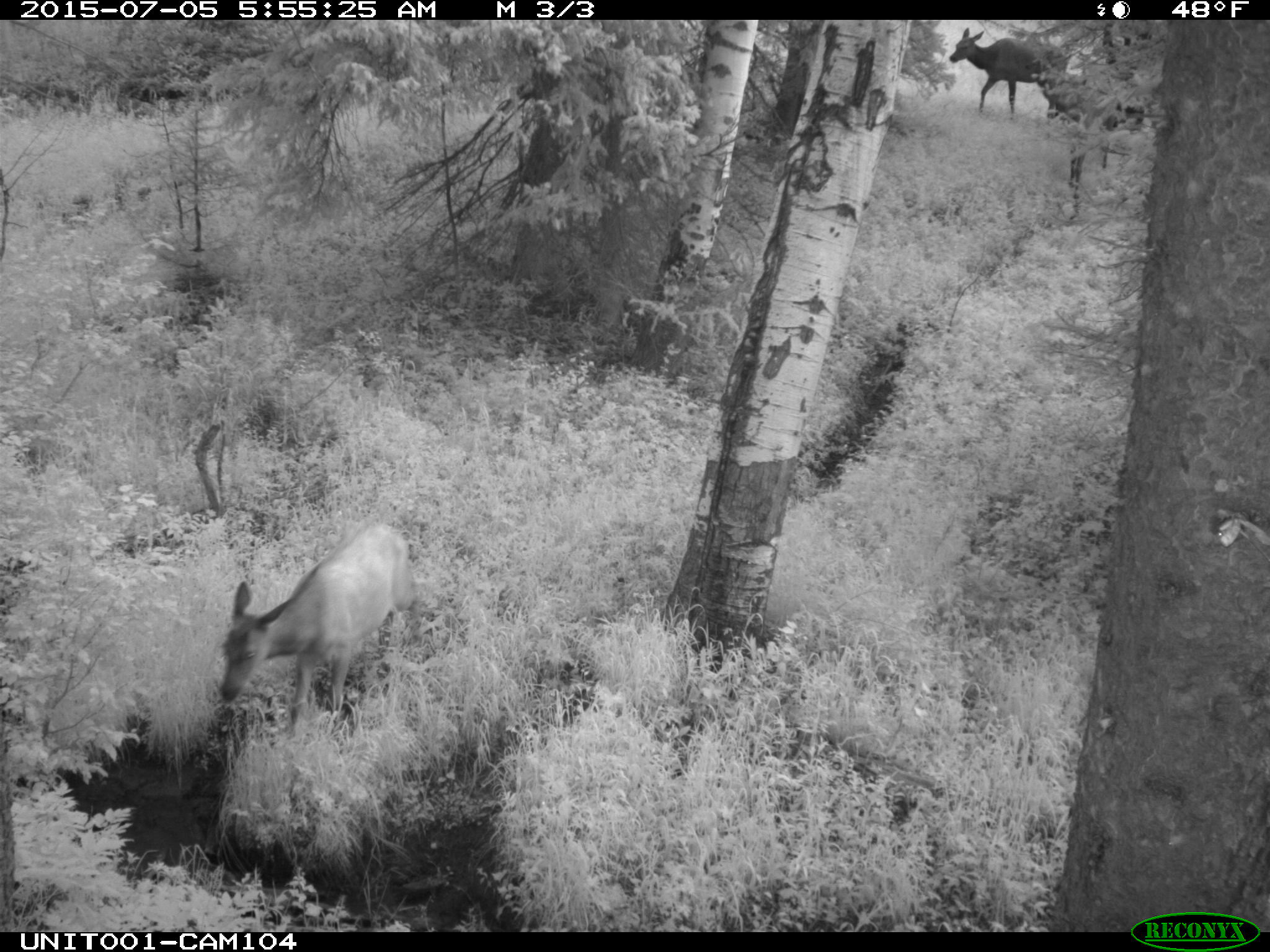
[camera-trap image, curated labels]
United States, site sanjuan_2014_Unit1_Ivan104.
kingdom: Animalia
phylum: Chordata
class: Mammalia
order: Artiodactyla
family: Cervidae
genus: Cervus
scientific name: Cervus elaphus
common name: red deer